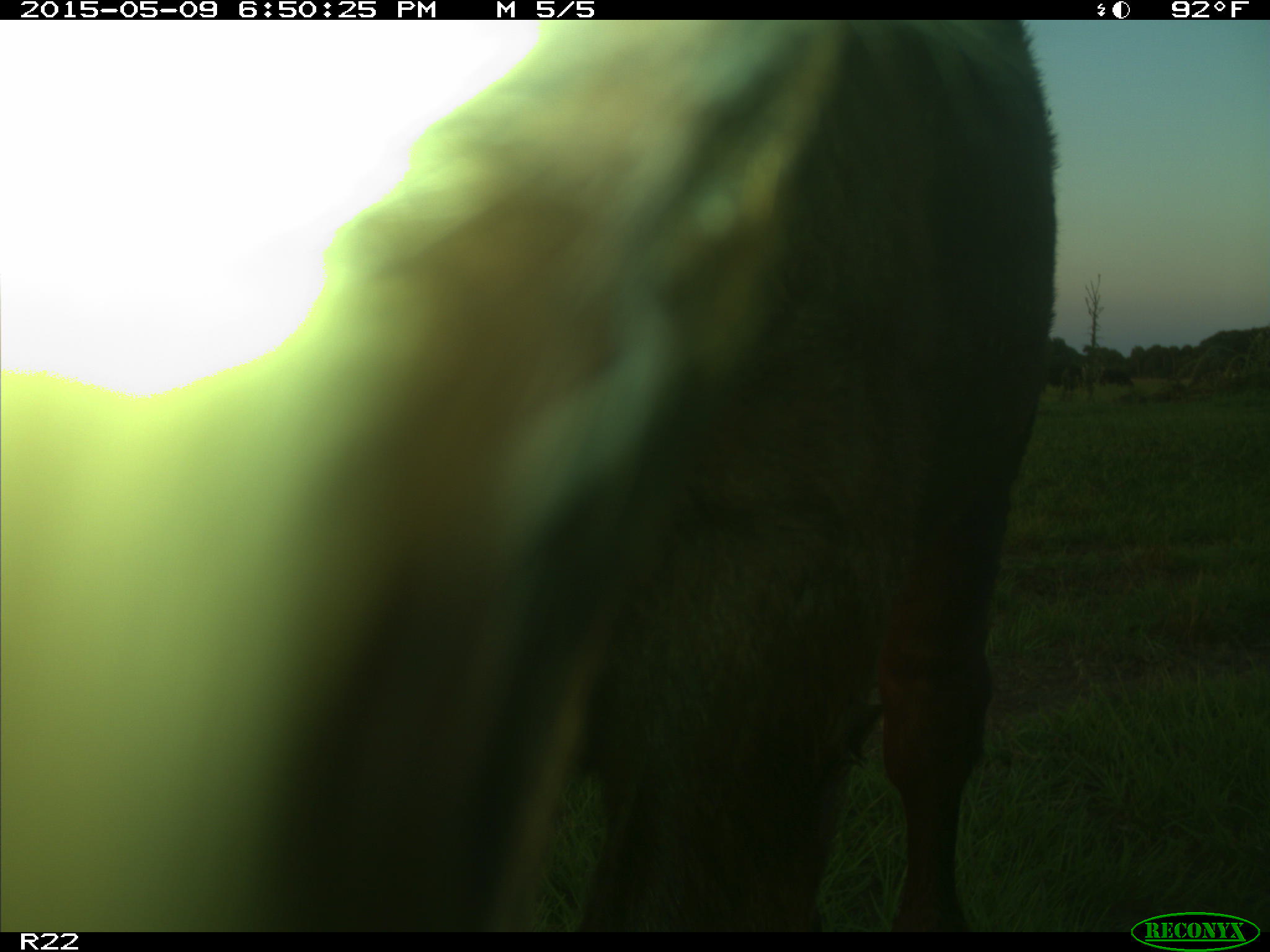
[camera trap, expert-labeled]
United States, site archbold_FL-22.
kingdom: Animalia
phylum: Chordata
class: Mammalia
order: Artiodactyla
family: Bovidae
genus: Bos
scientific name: Bos taurus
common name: domestic cow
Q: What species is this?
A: Bos taurus (domestic cow).